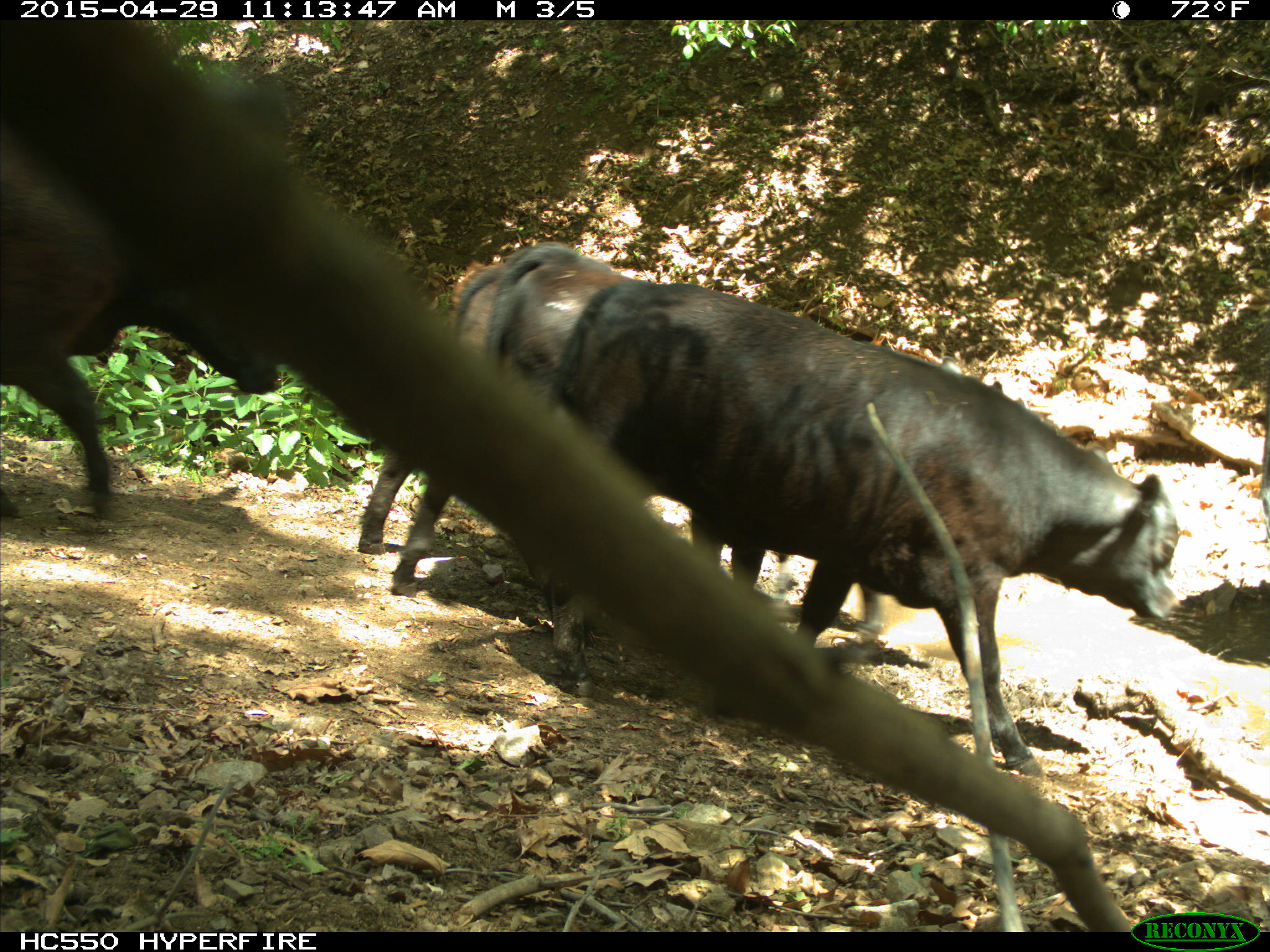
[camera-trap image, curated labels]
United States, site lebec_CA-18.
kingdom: Animalia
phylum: Chordata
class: Mammalia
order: Artiodactyla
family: Bovidae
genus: Bos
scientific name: Bos taurus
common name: domestic cow